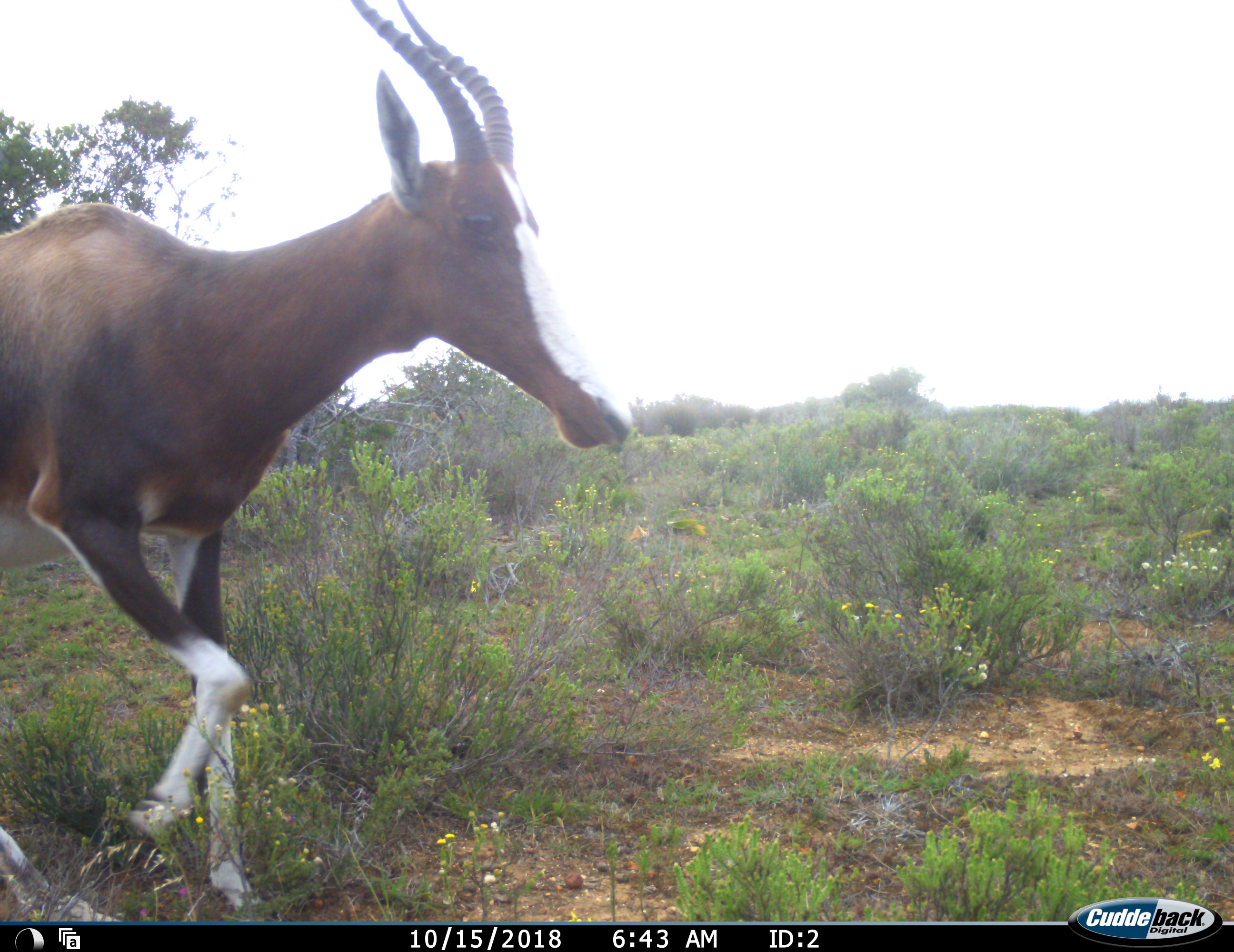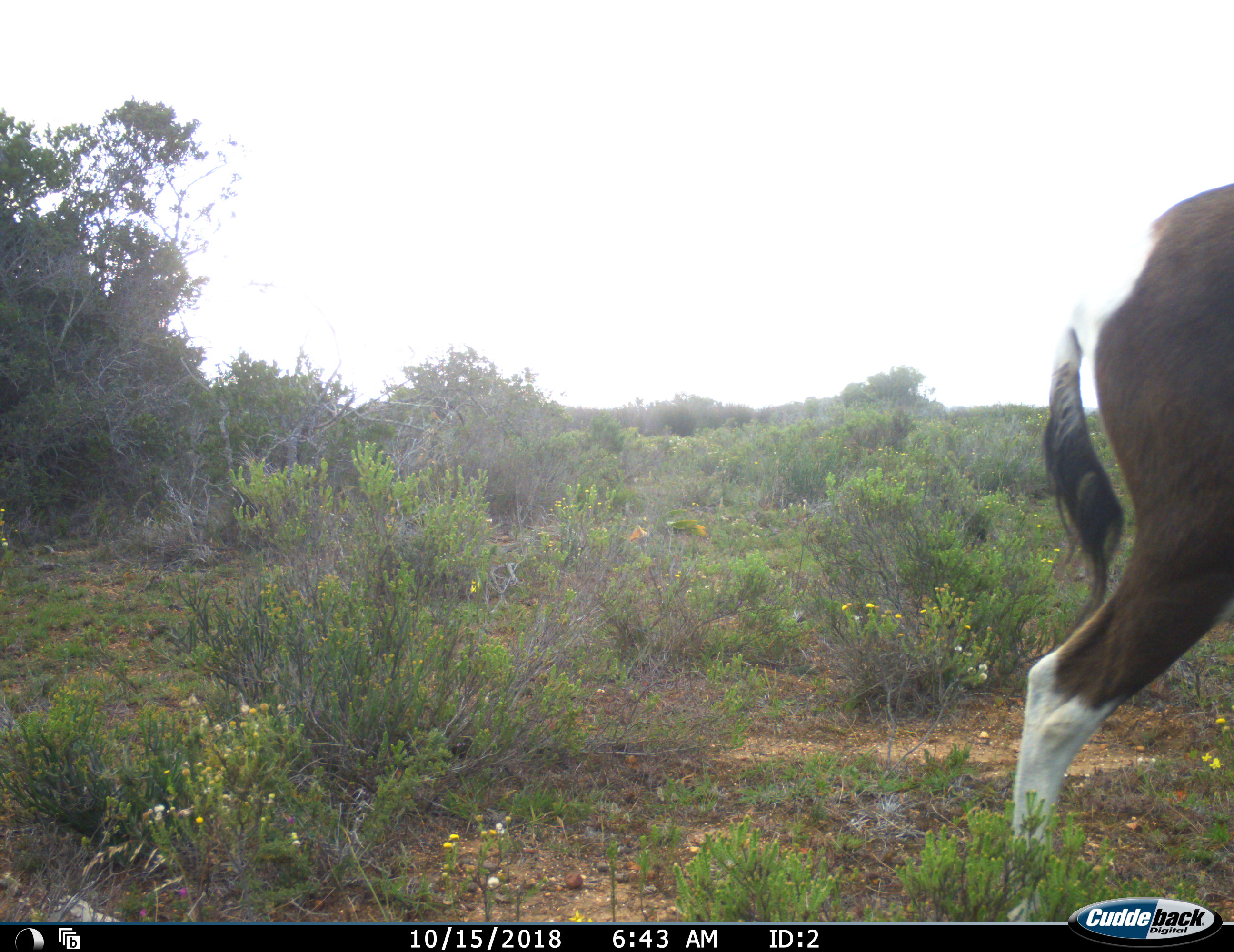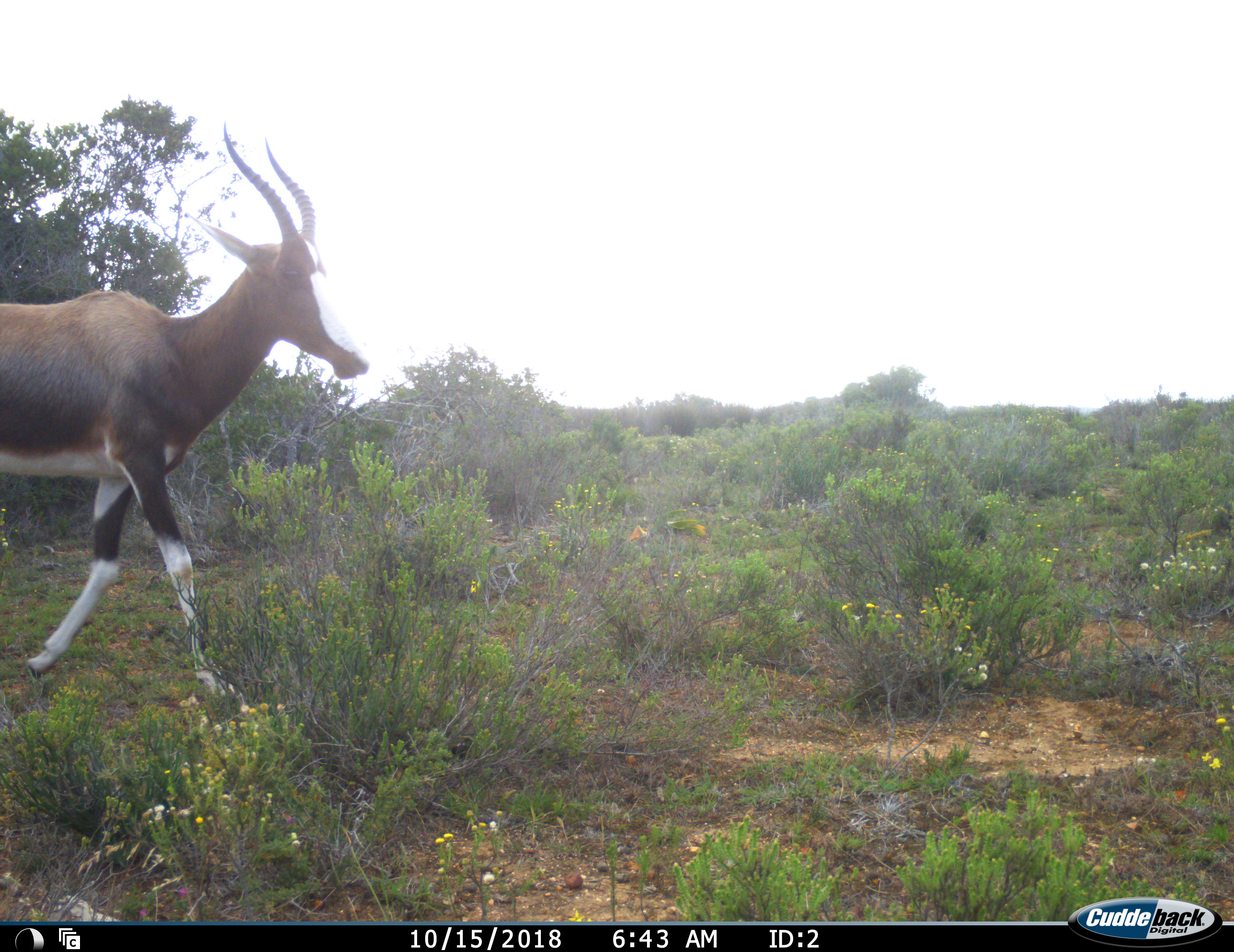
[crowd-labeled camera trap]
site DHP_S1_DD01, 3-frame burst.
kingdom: Animalia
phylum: Chordata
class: Mammalia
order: Artiodactyla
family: Bovidae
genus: Damaliscus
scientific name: Damaliscus pygargus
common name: bontebok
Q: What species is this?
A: Bontebok (Damaliscus pygargus).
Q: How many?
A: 2.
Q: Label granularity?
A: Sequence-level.